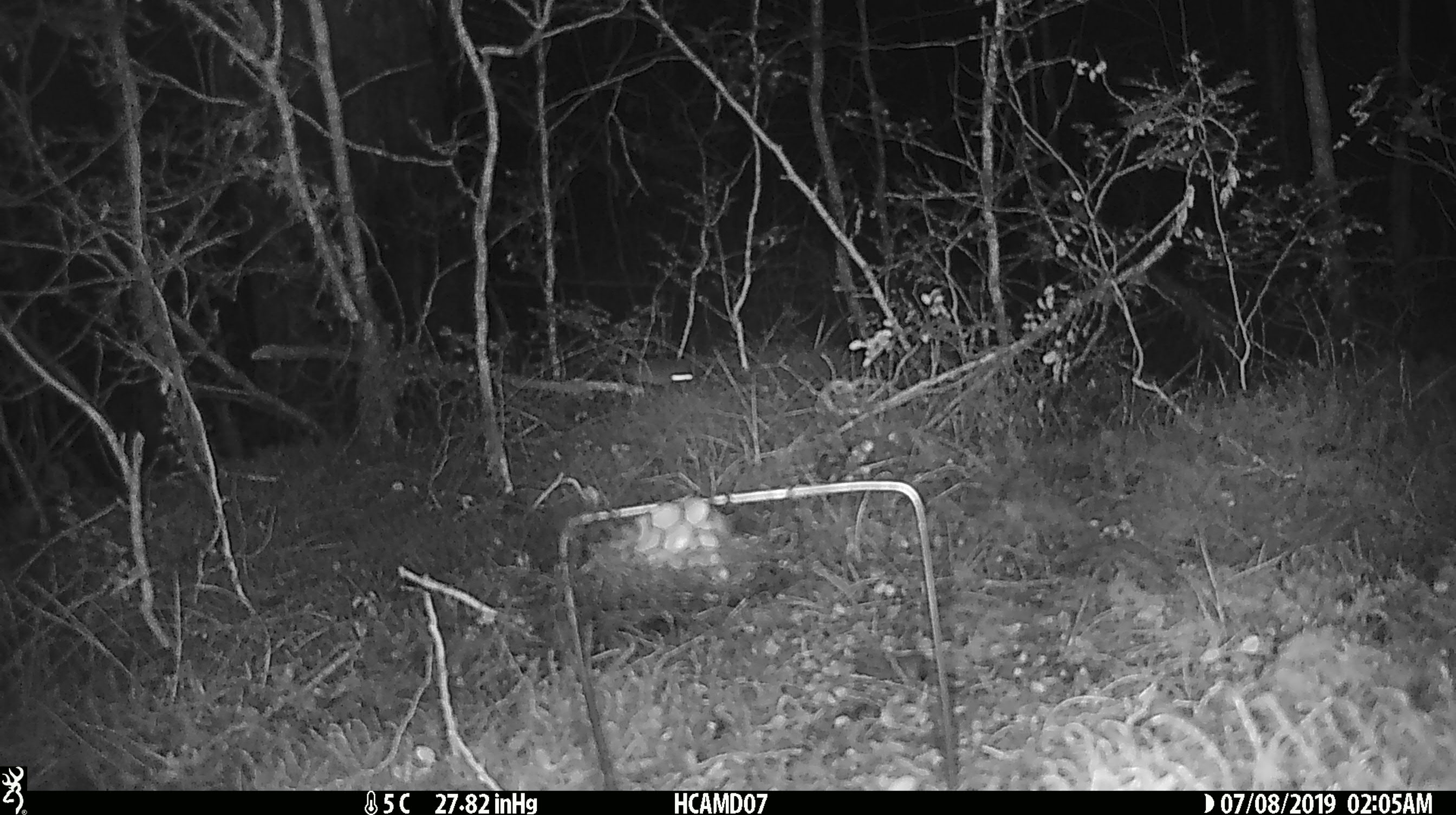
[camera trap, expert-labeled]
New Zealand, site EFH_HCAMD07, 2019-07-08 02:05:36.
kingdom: Animalia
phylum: Chordata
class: Mammalia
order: Rodentia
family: Muridae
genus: Mus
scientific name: Mus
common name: mouse